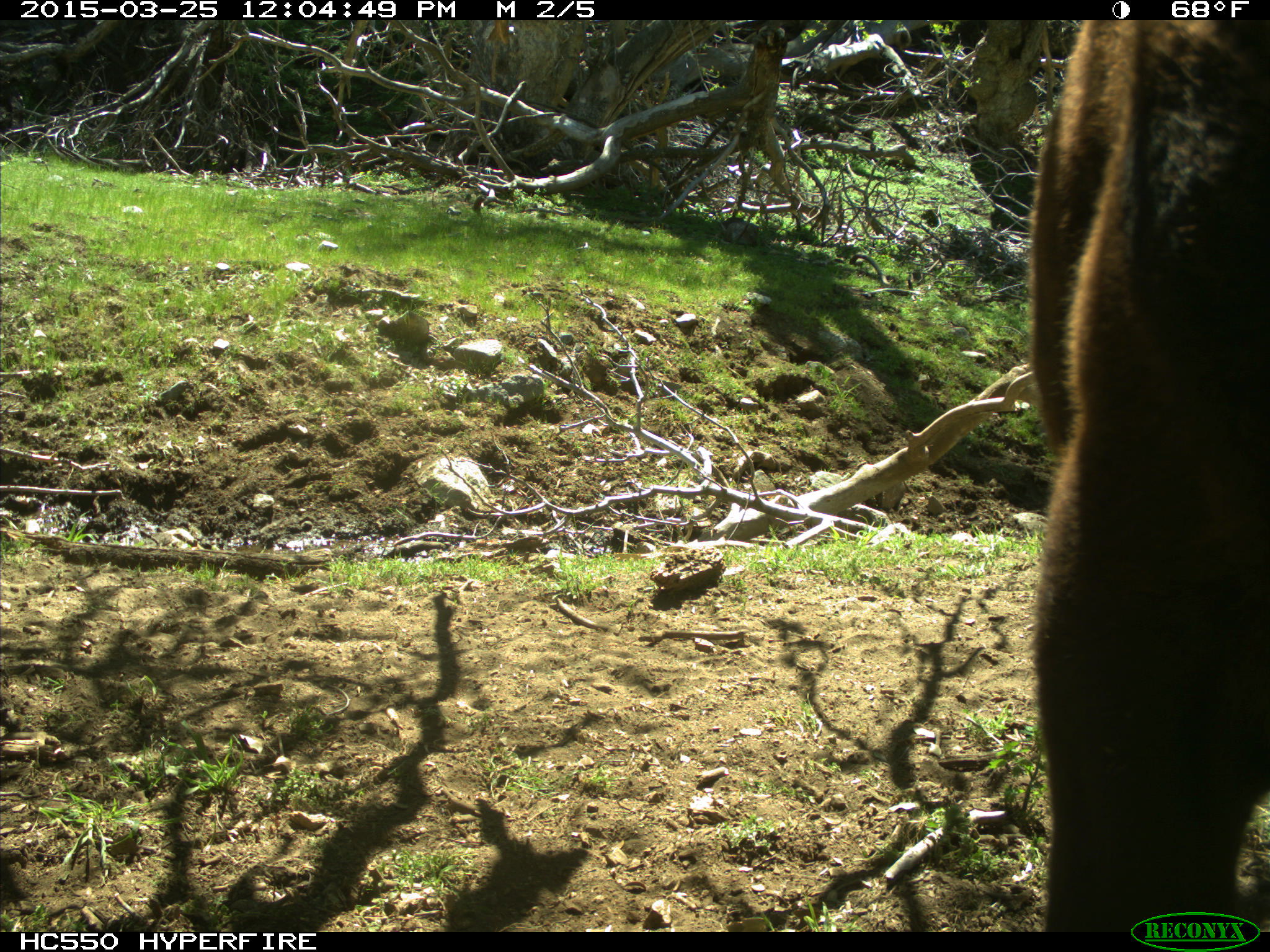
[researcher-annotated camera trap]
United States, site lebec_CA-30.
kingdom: Animalia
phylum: Chordata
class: Mammalia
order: Artiodactyla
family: Bovidae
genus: Bos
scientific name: Bos taurus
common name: domestic cow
Bos taurus (domestic cow).